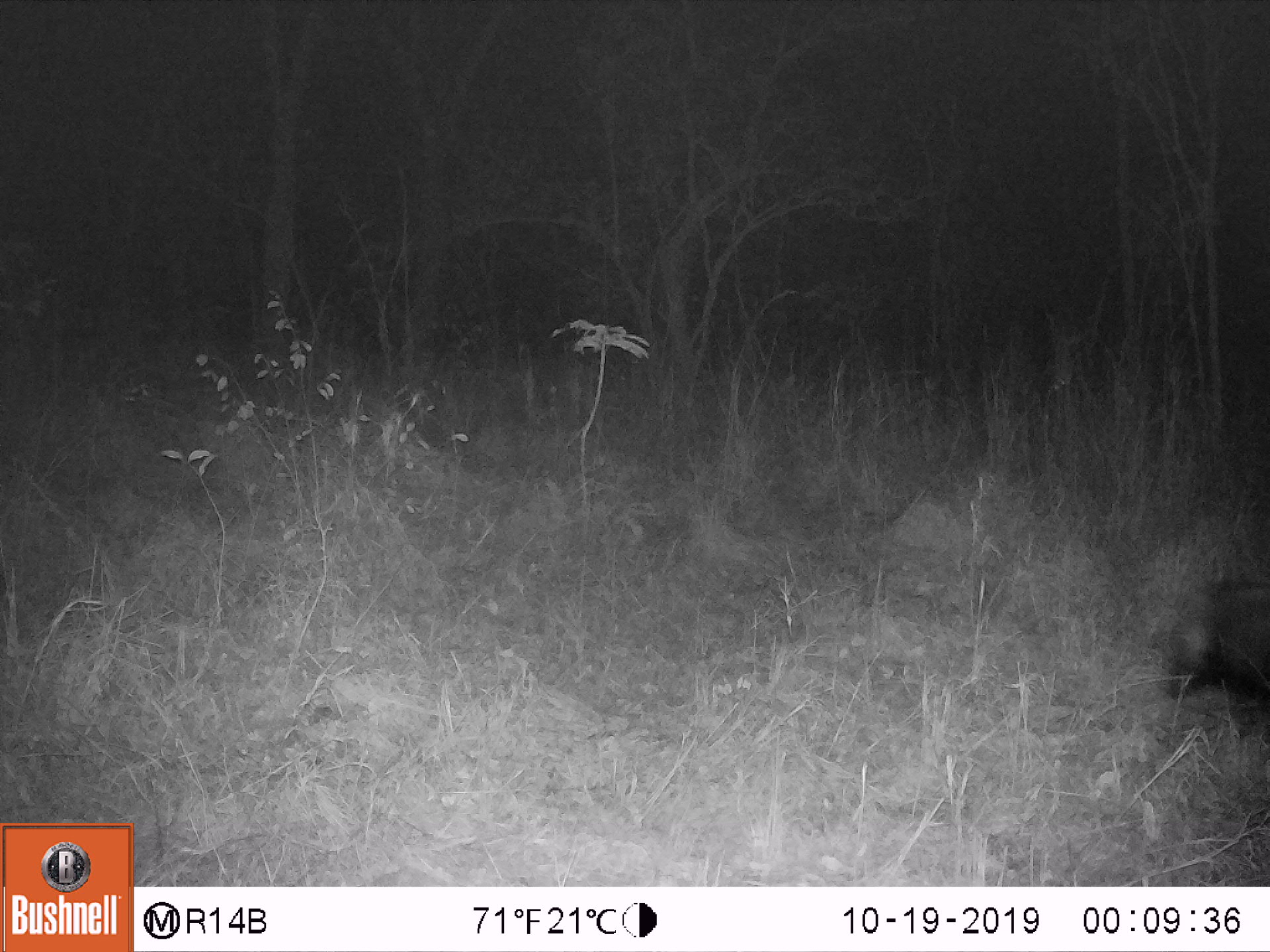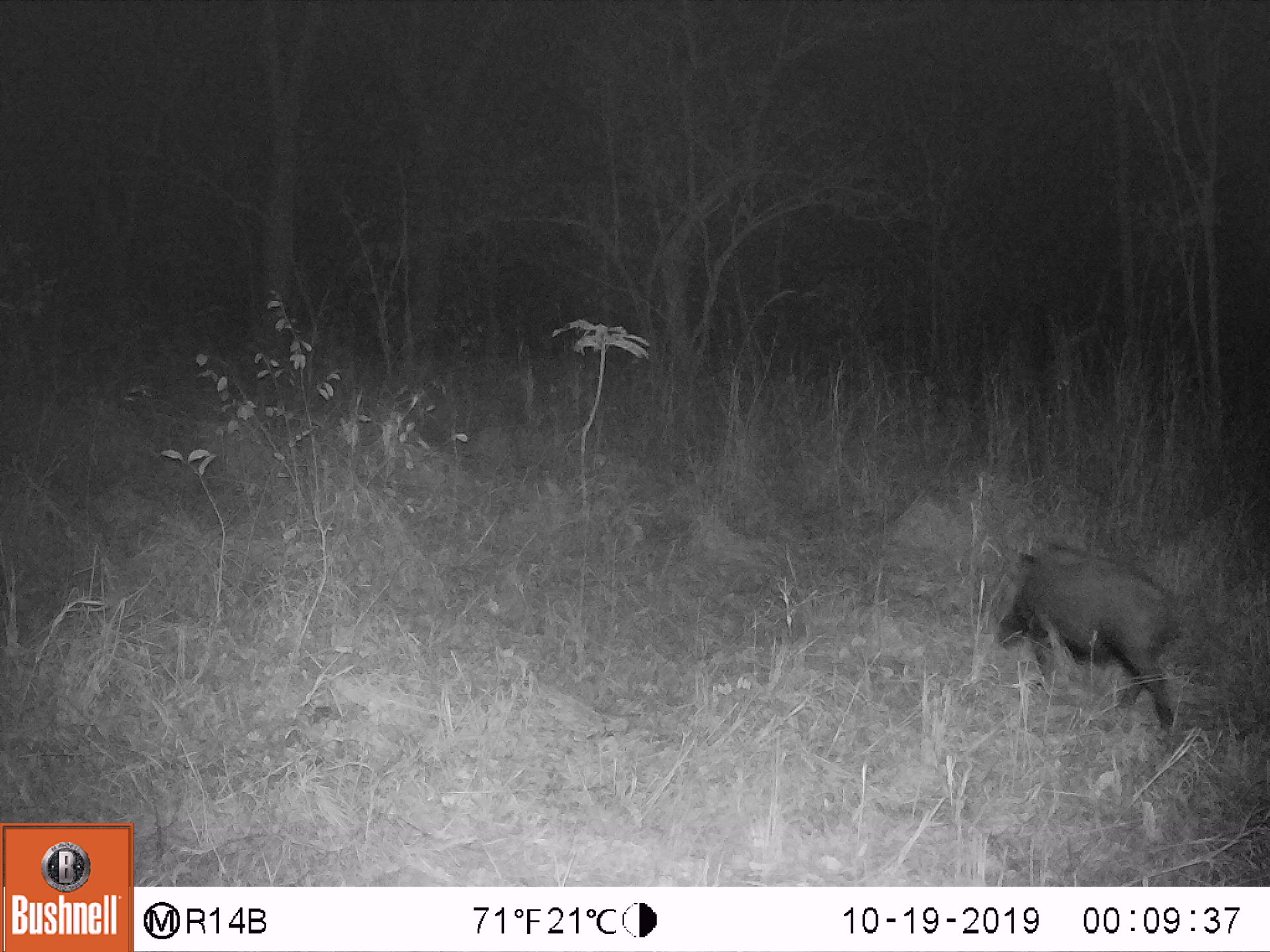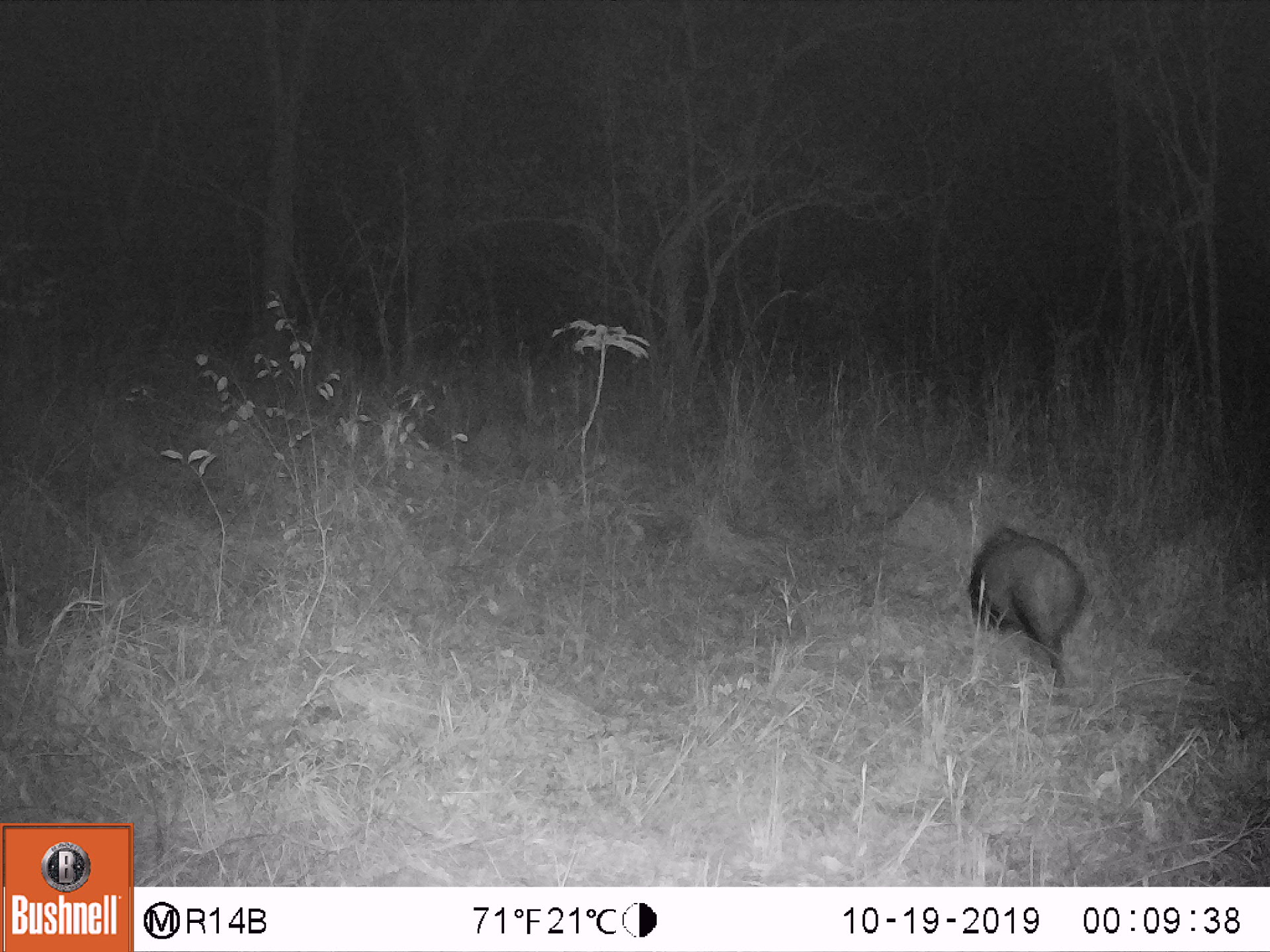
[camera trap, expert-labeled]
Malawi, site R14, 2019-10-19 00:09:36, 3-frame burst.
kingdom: Animalia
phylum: Chordata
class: Mammalia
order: Artiodactyla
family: Suidae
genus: Potamochoerus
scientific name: Potamochoerus larvatus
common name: bushpig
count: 1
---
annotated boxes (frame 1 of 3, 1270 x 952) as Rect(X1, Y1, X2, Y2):
bushpig: Rect(1159, 575, 1264, 703)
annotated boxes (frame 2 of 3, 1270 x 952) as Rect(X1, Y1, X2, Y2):
bushpig: Rect(1000, 543, 1173, 732)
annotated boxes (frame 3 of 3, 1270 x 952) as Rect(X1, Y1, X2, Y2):
bushpig: Rect(970, 526, 1087, 684)